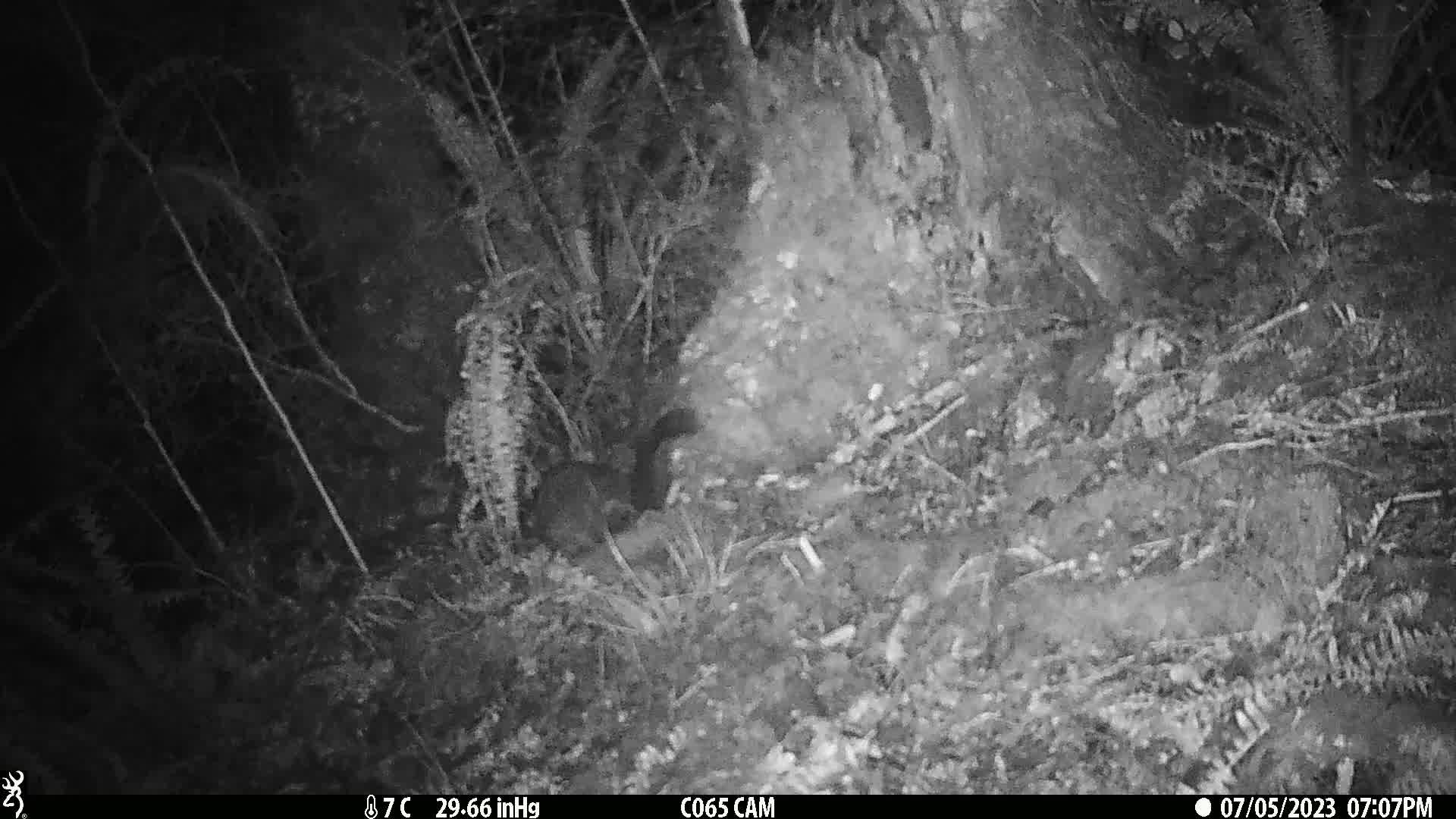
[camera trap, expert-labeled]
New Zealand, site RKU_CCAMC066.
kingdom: Animalia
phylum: Chordata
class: Mammalia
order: Diprotodontia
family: Phalangeridae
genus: Trichosurus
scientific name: Trichosurus vulpecula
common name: common brushtail possum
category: possum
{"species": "possum (common brushtail possum) (Trichosurus vulpecula)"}